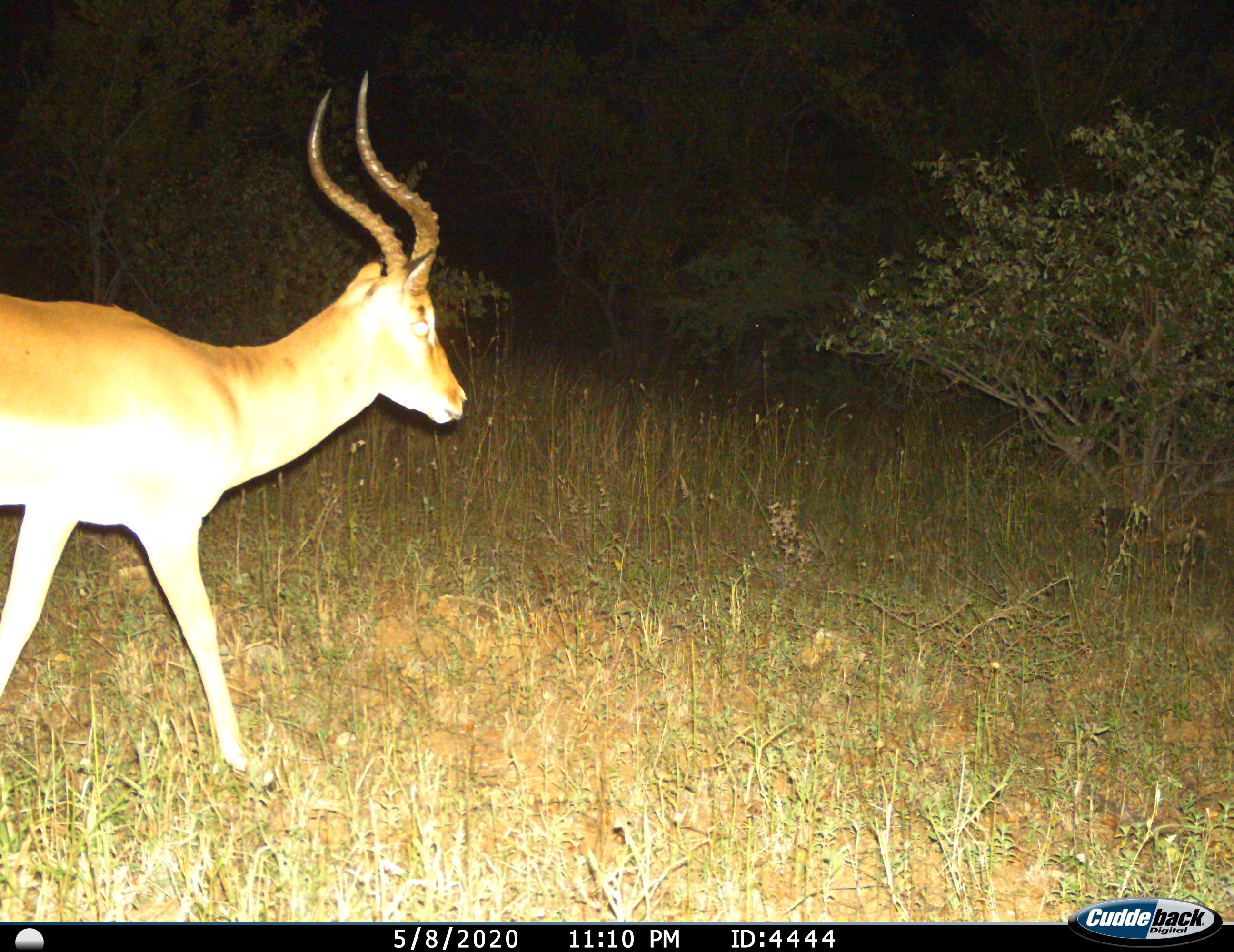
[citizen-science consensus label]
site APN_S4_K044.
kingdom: Animalia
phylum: Chordata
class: Mammalia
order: Artiodactyla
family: Bovidae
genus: Aepyceros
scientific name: Aepyceros melampus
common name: impala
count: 1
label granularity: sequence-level